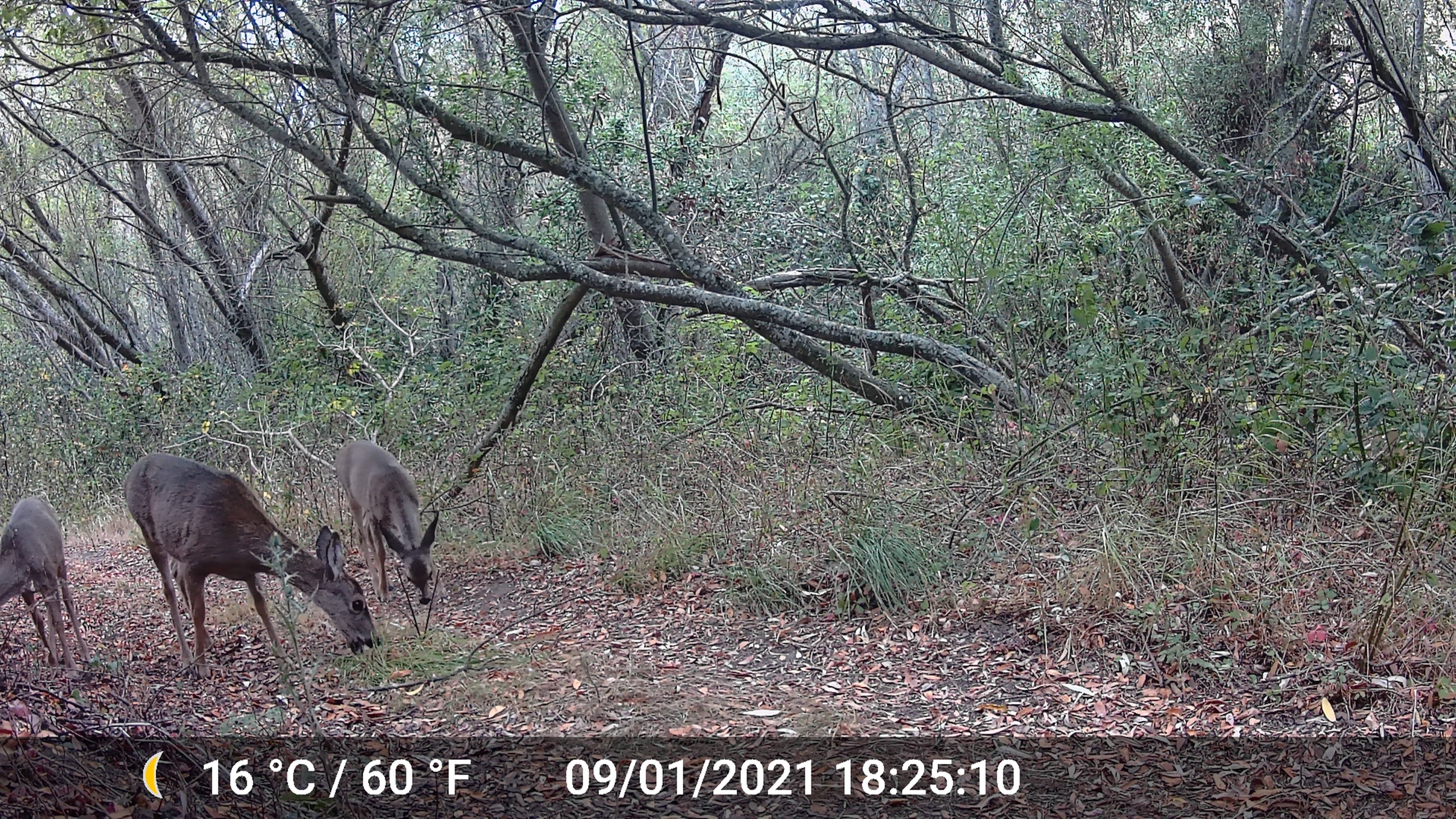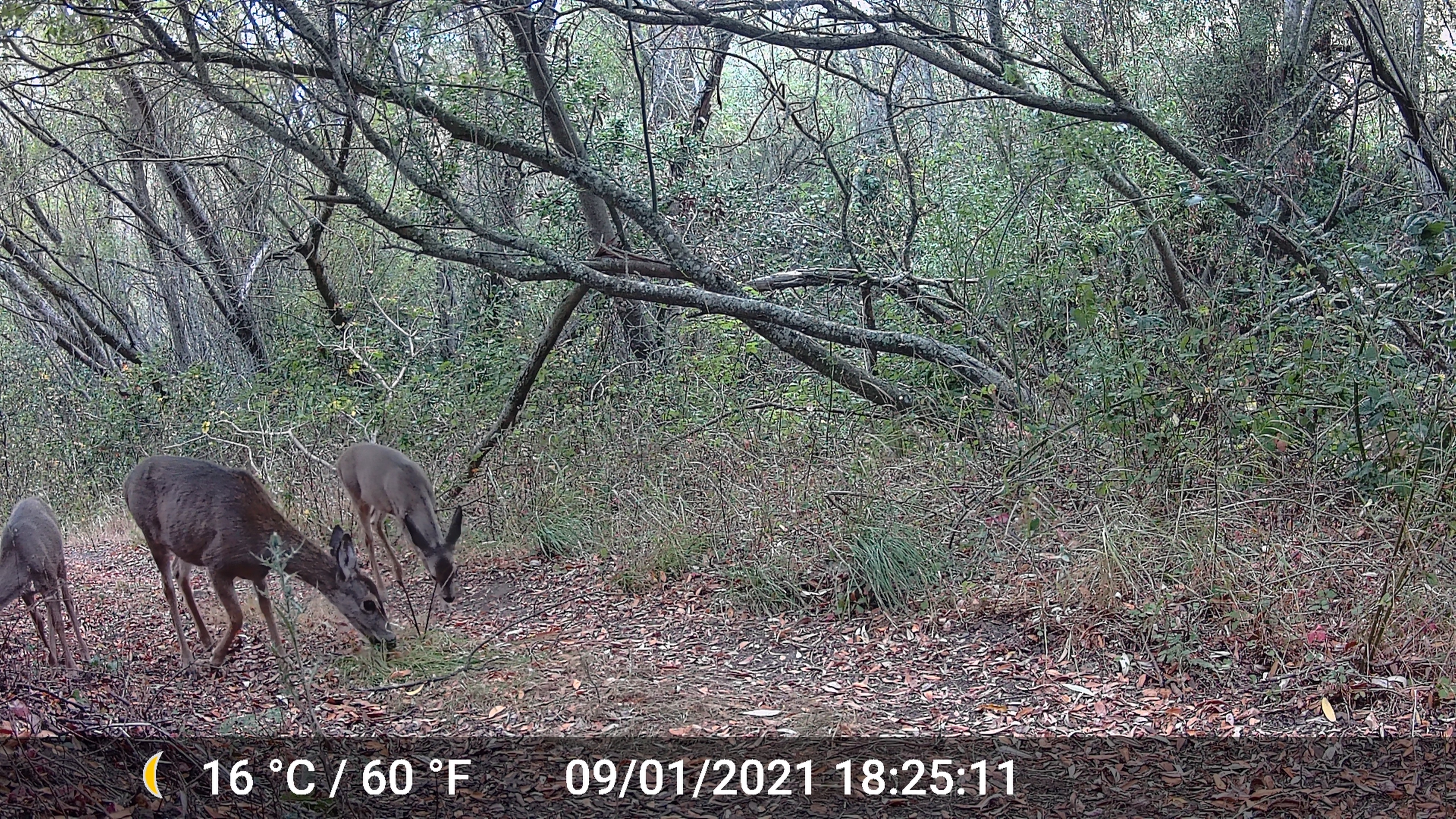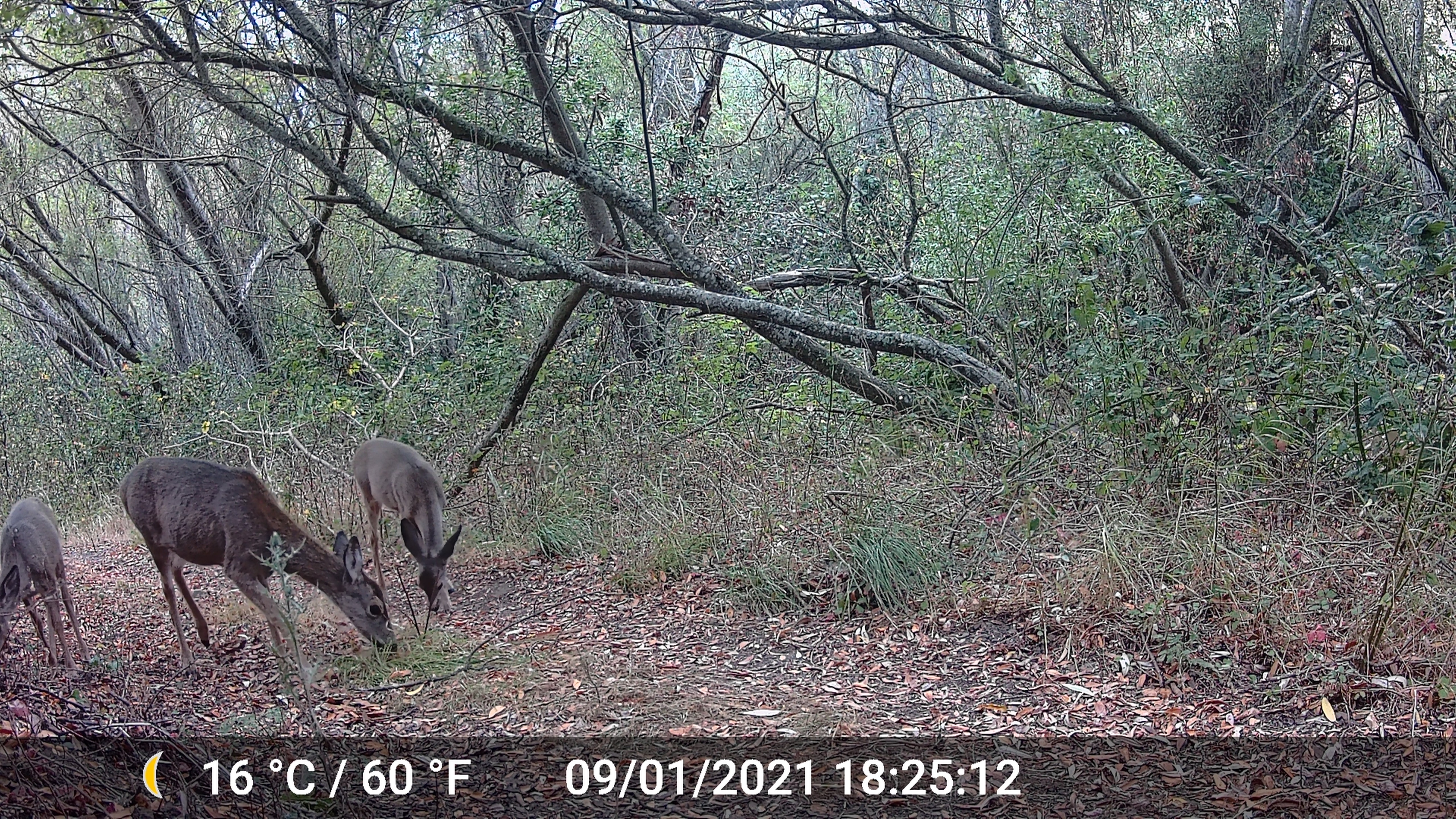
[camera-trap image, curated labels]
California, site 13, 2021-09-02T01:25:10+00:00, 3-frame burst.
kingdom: Animalia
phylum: Chordata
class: Mammalia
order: Artiodactyla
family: Cervidae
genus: Odocoileus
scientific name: Odocoileus hemionus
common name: mule deer